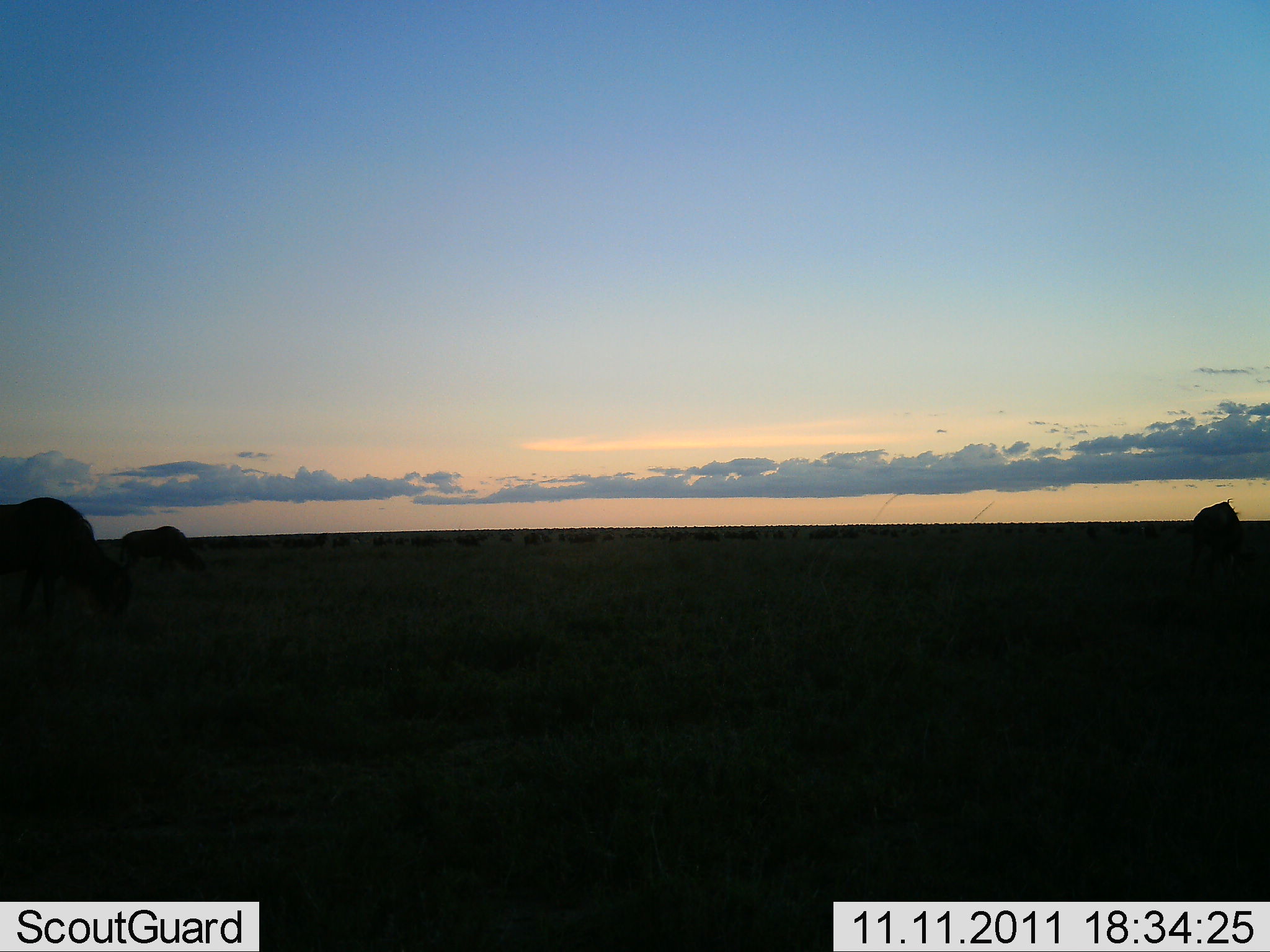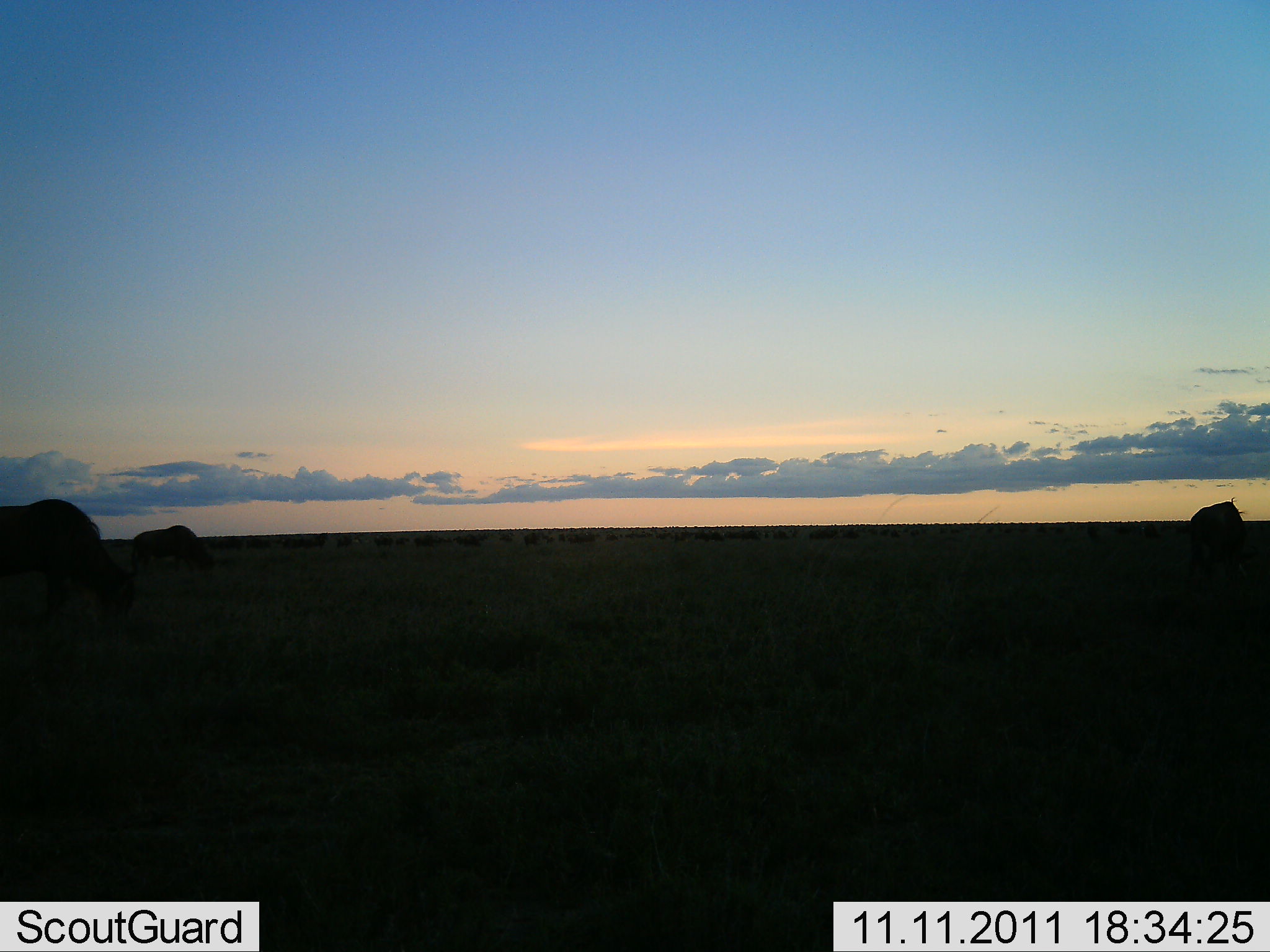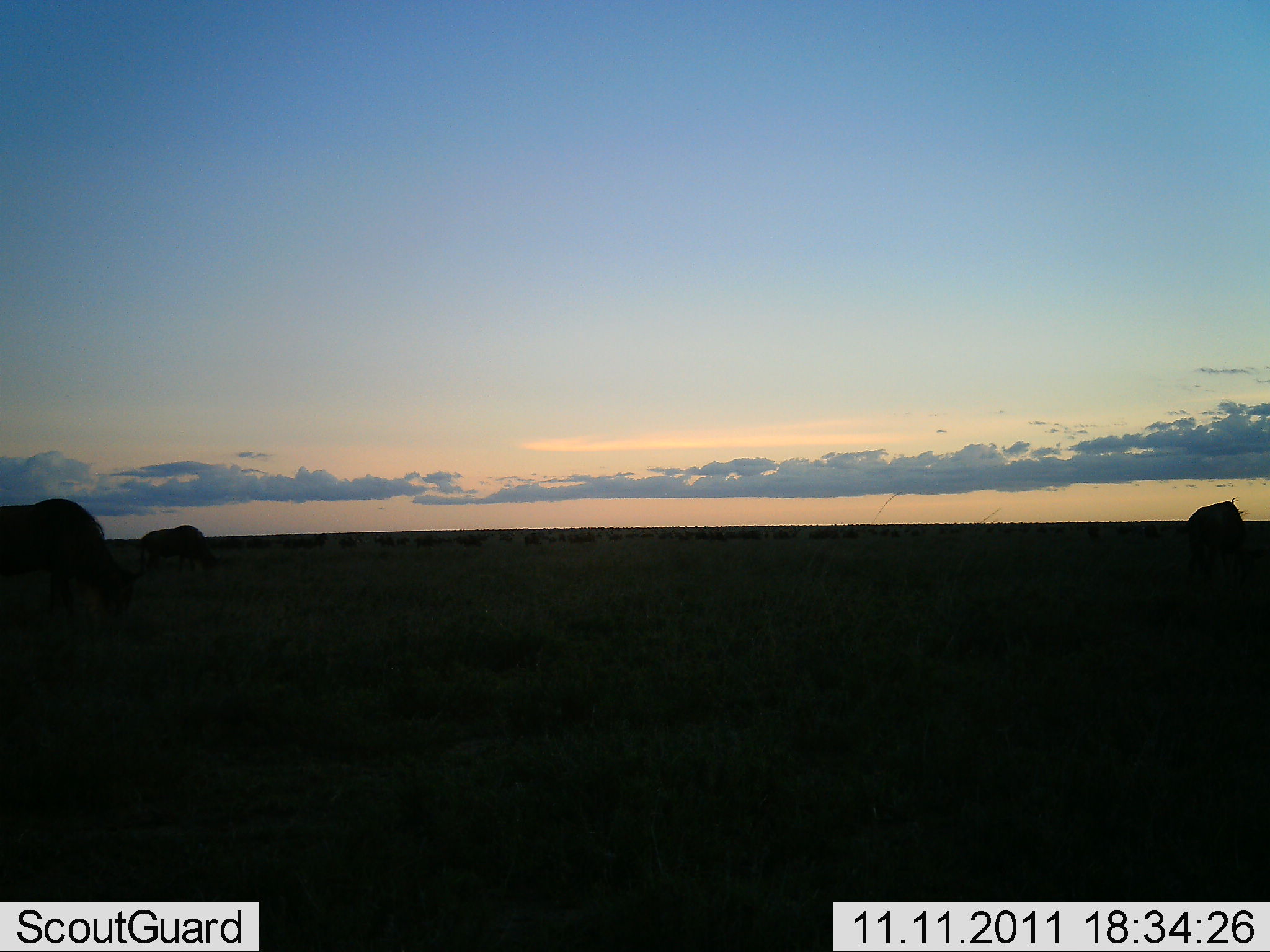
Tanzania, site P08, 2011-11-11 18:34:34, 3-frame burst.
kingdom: Animalia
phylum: Chordata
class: Mammalia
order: Artiodactyla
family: Bovidae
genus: Connochaetes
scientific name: Connochaetes taurinus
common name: blue wildebeest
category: wildebeest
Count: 11-50.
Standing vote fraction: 25%.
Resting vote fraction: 0%.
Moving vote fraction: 33%.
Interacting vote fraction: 0%.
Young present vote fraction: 0%.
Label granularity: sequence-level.